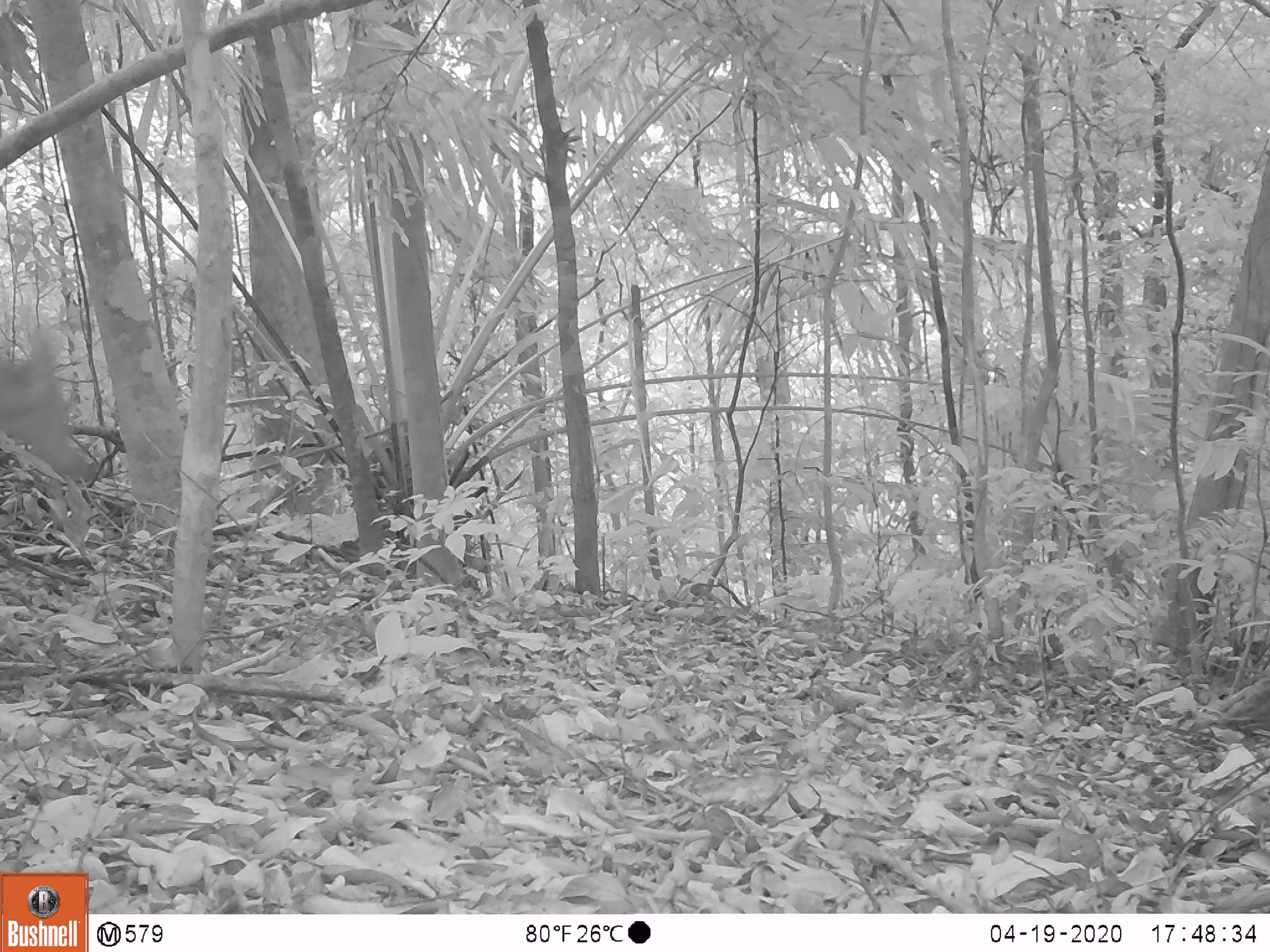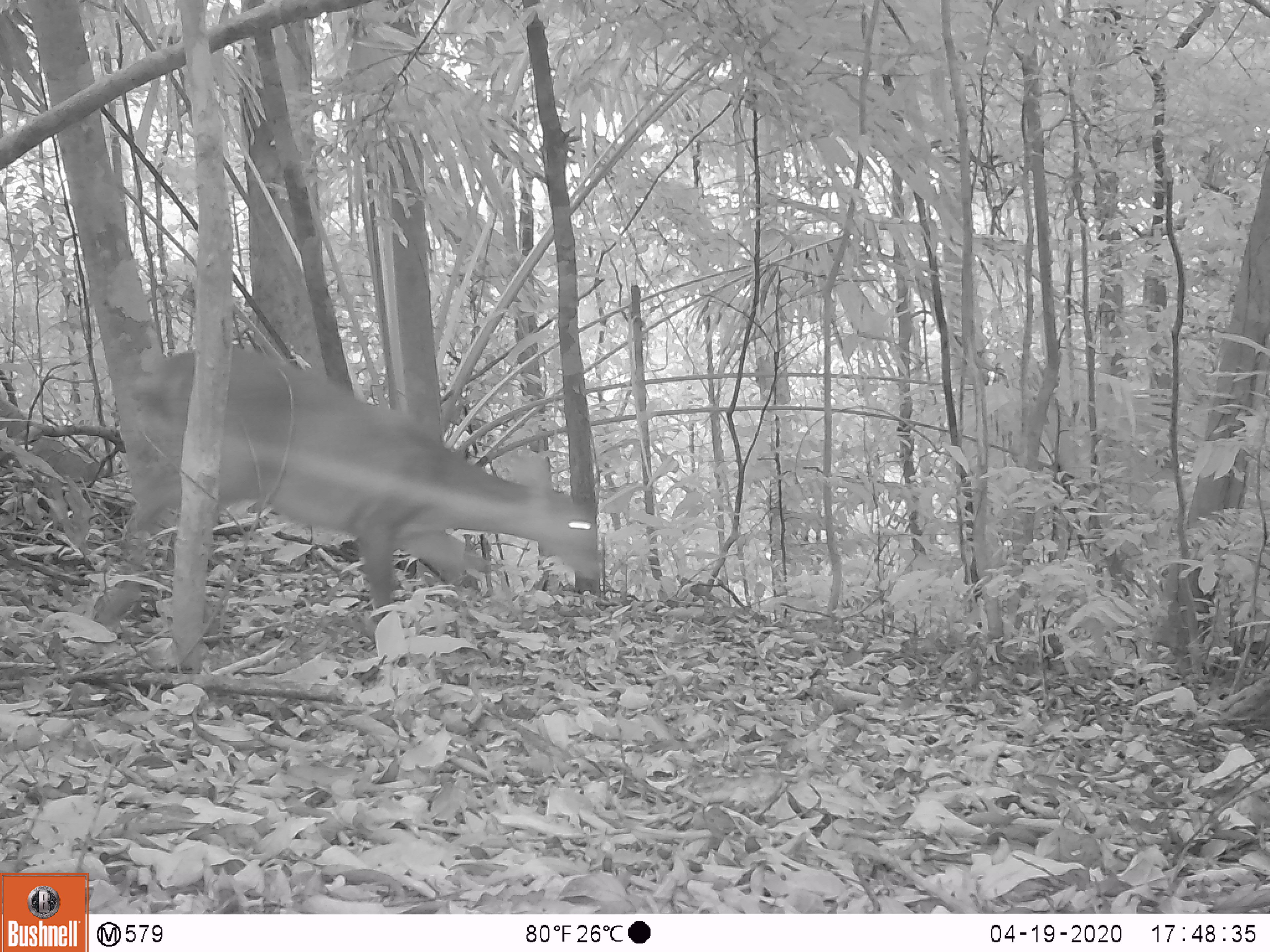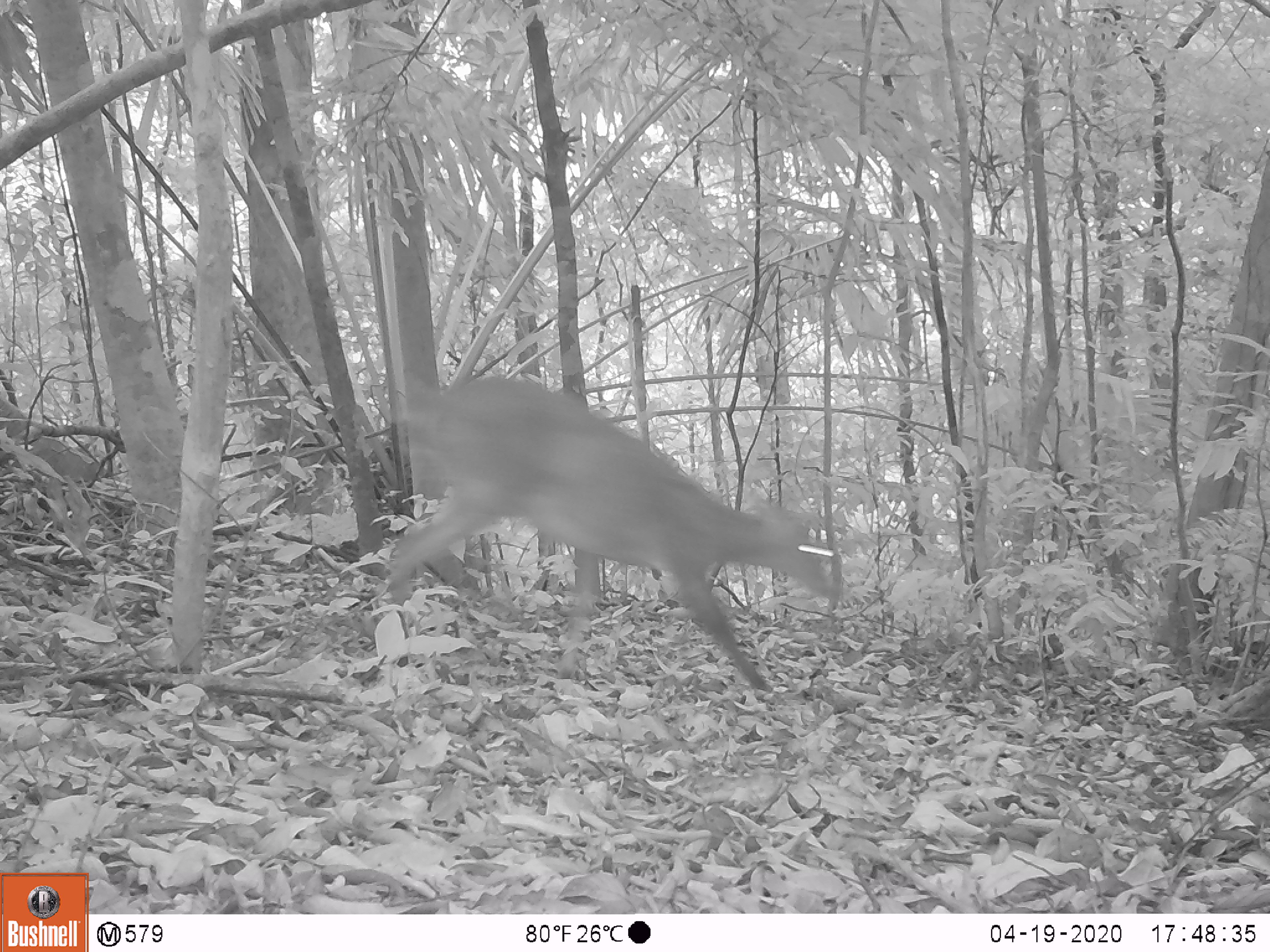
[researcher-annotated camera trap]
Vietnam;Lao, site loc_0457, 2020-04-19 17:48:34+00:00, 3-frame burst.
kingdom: Animalia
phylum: Chordata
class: Mammalia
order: Artiodactyla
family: Cervidae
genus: Muntiacus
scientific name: Muntiacus vuquangensis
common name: large-antlered muntjac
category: large antlered muntjac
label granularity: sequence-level